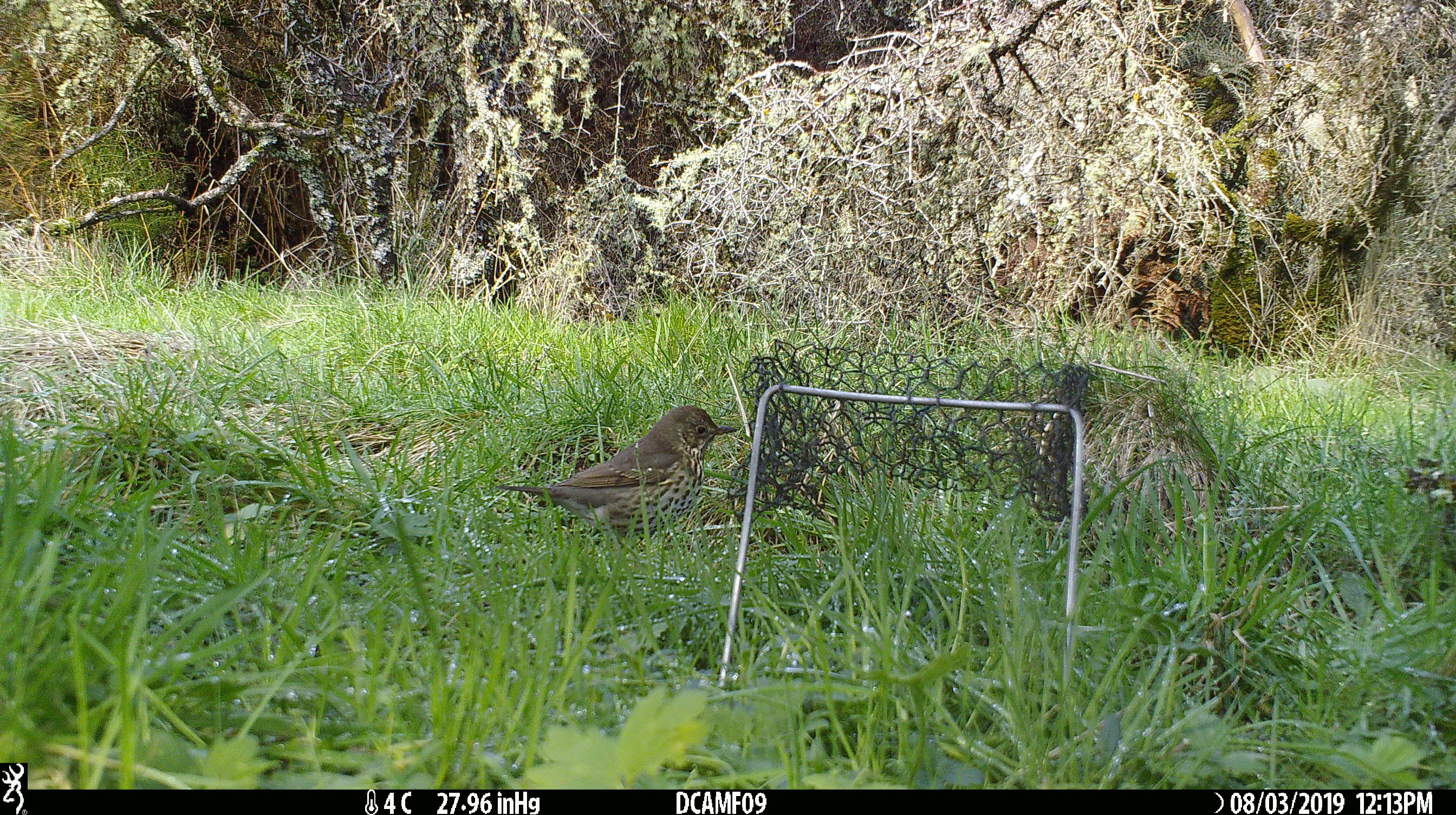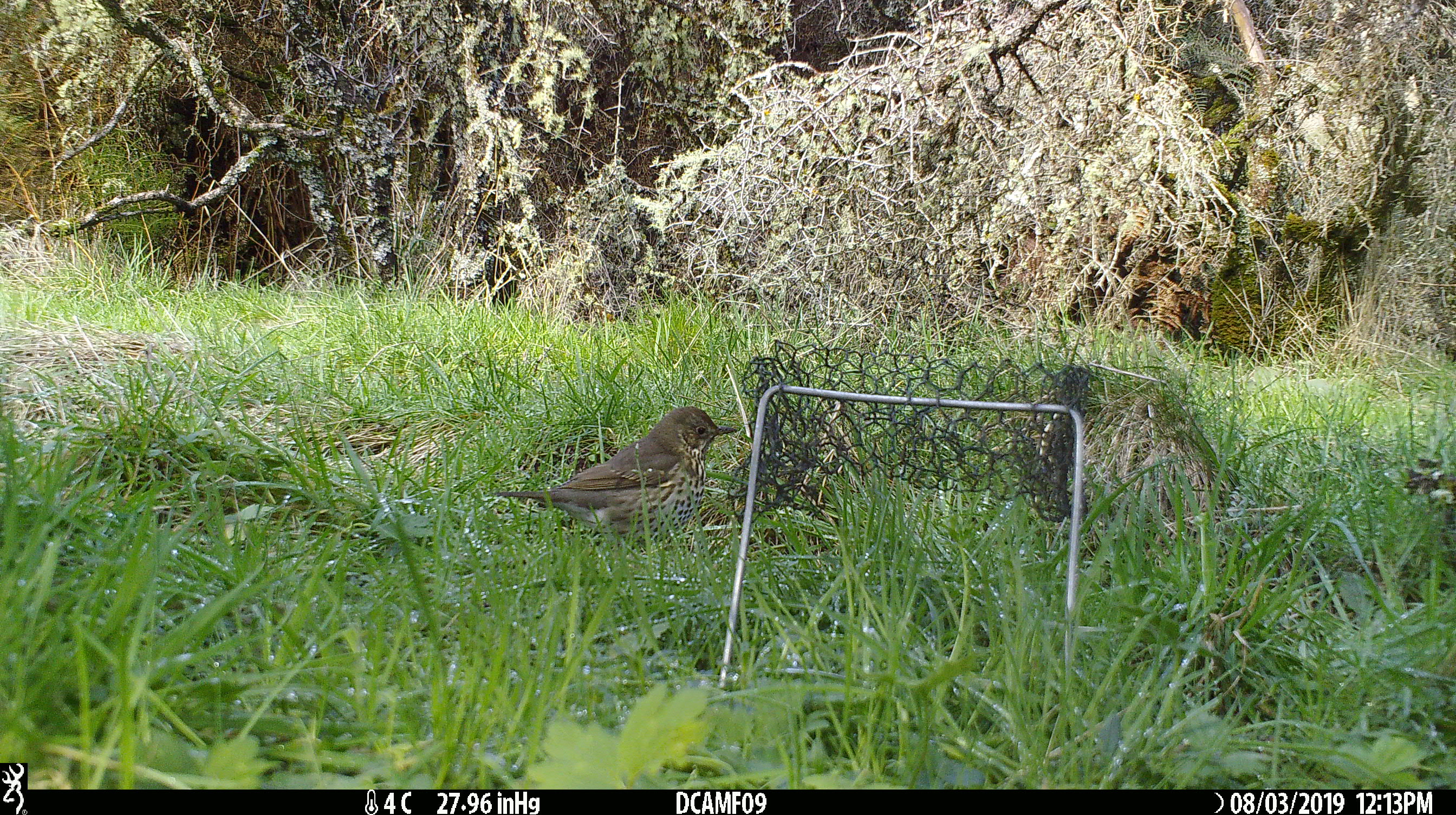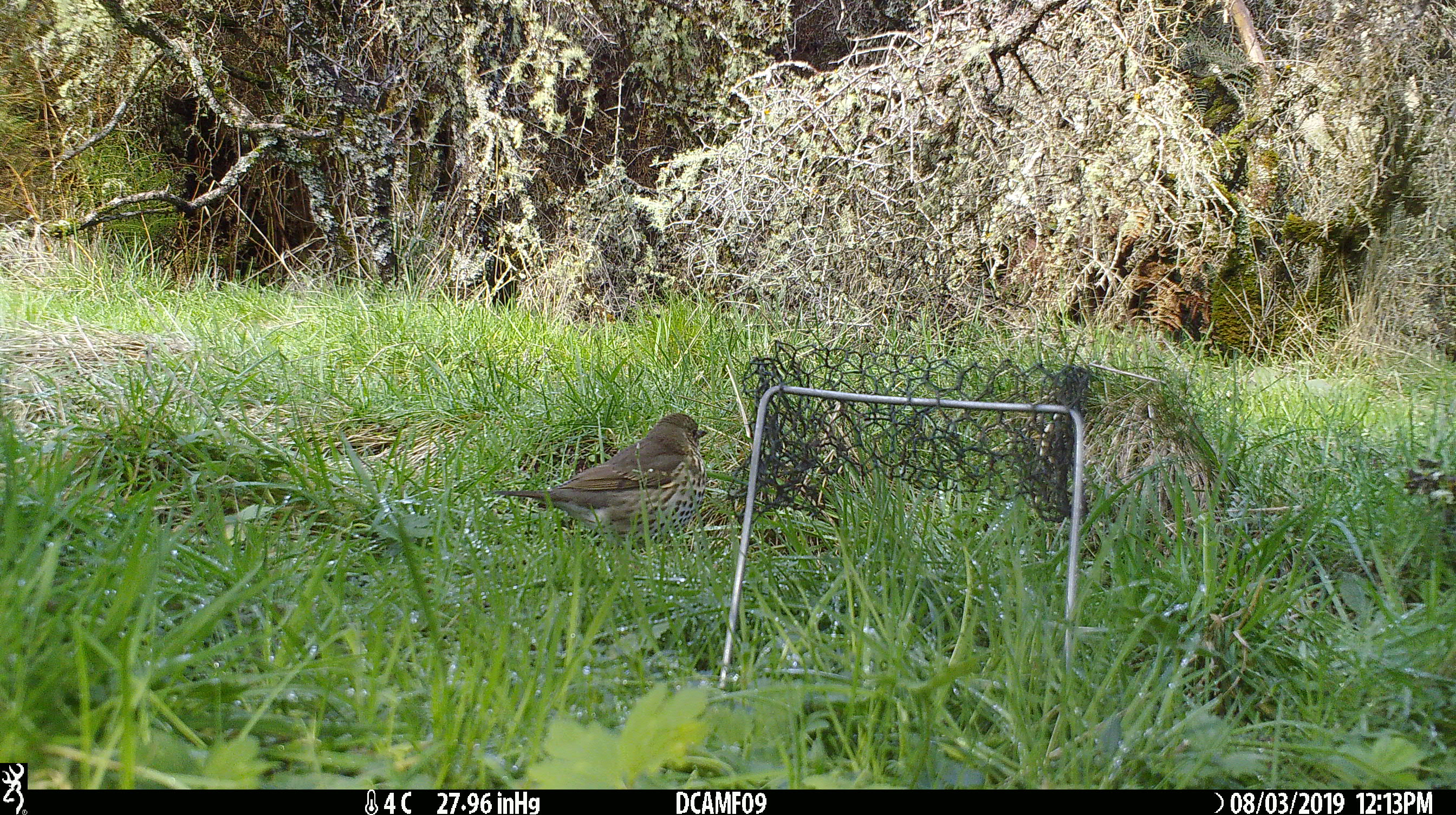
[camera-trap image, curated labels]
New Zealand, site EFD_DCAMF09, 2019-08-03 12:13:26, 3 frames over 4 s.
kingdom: Animalia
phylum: Chordata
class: Aves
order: Passeriformes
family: Turdidae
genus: Turdus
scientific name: Turdus philomelos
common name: song thrush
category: thrush